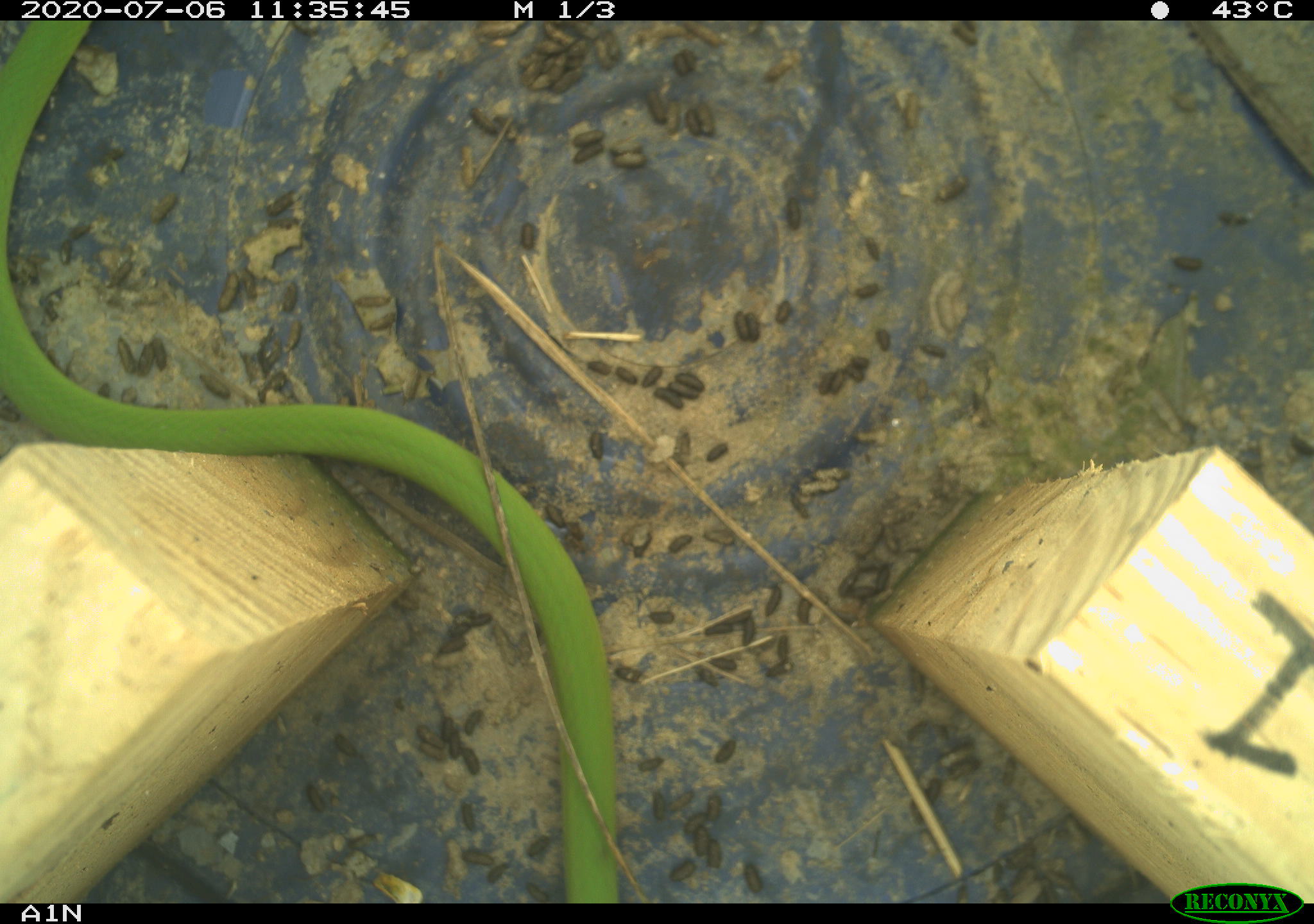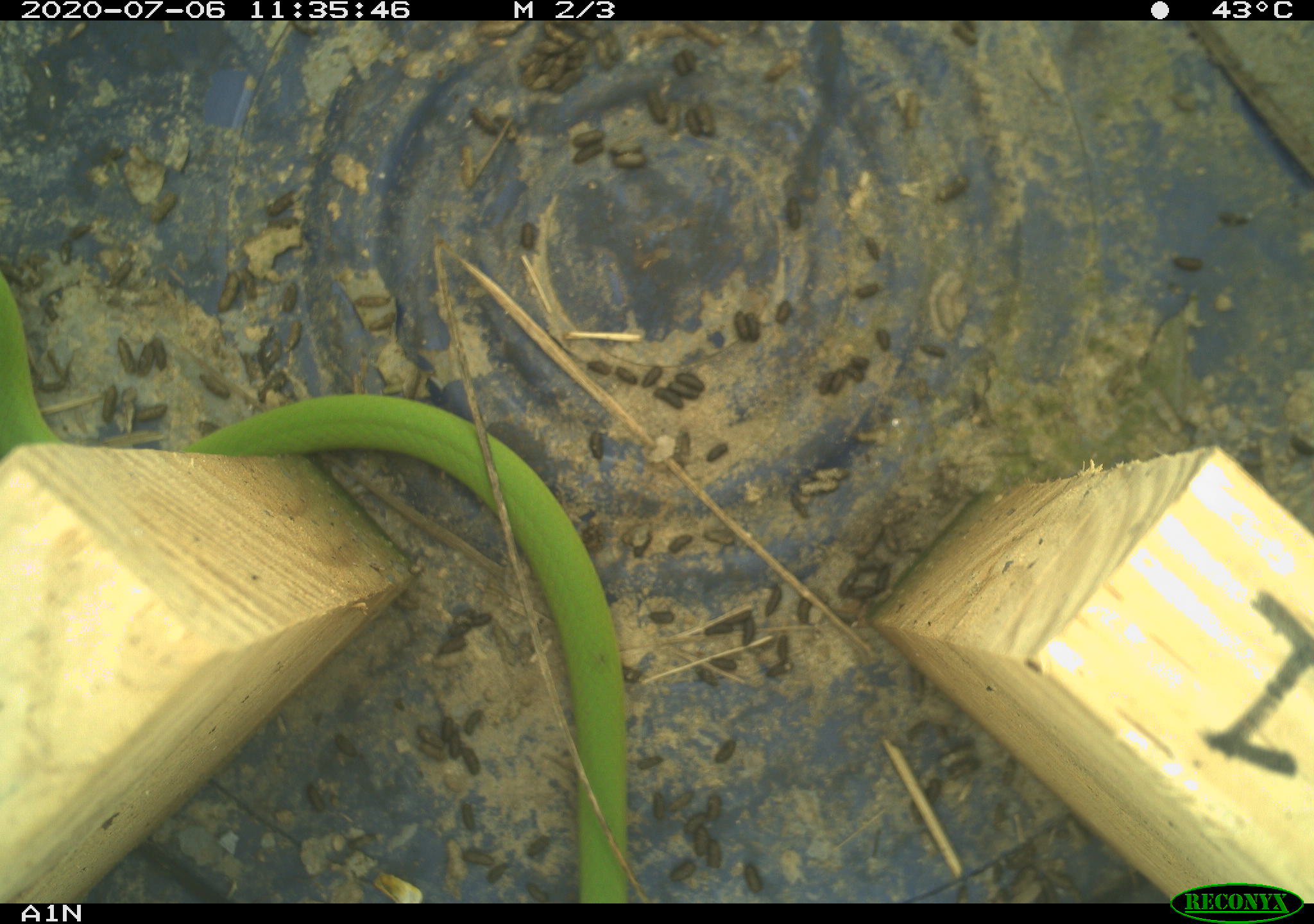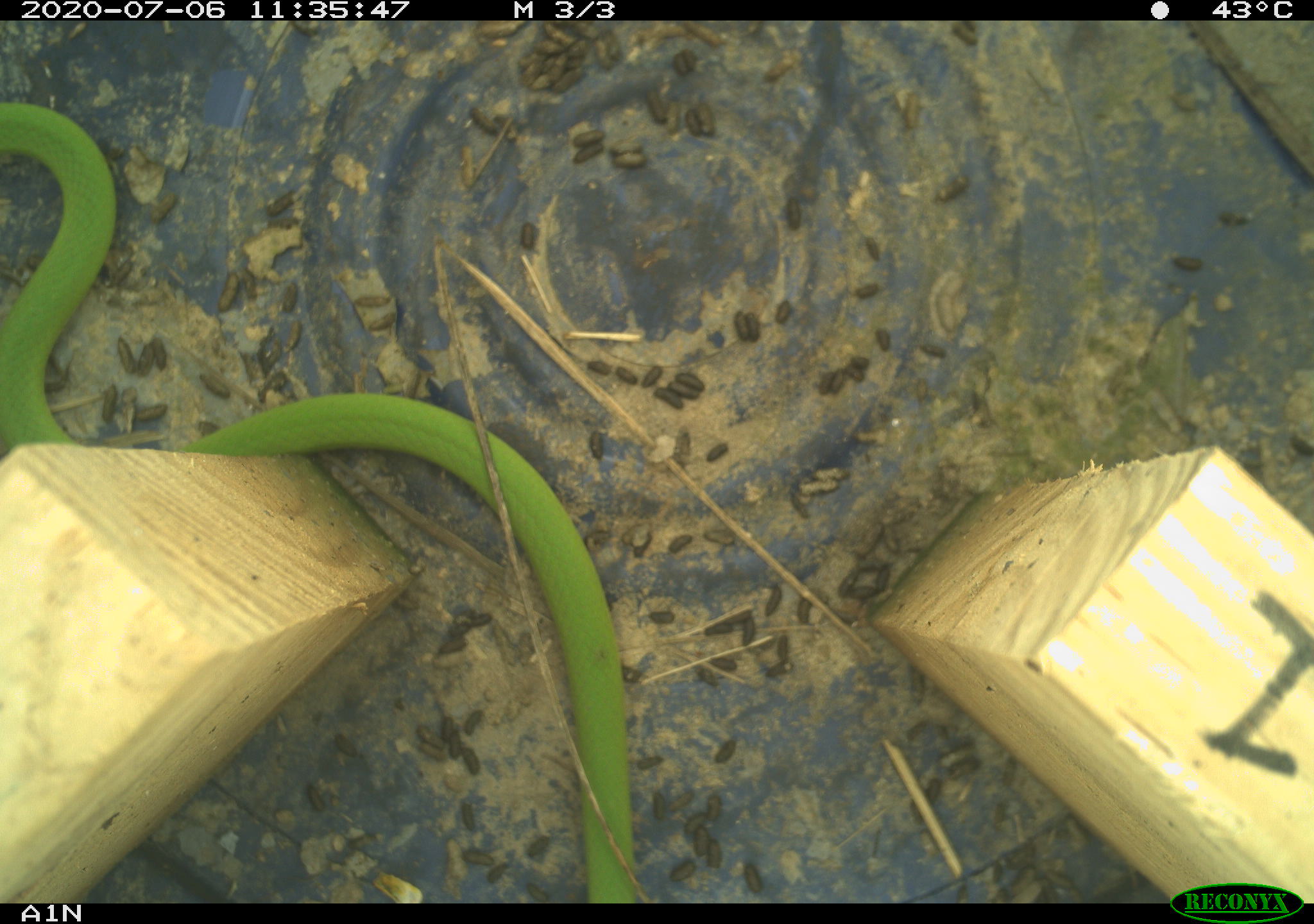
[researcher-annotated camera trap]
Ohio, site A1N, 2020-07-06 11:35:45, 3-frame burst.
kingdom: Animalia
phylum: Chordata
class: Reptilia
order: Squamata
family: Colubridae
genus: Opheodrys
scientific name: Opheodrys vernalis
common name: smooth greensnake